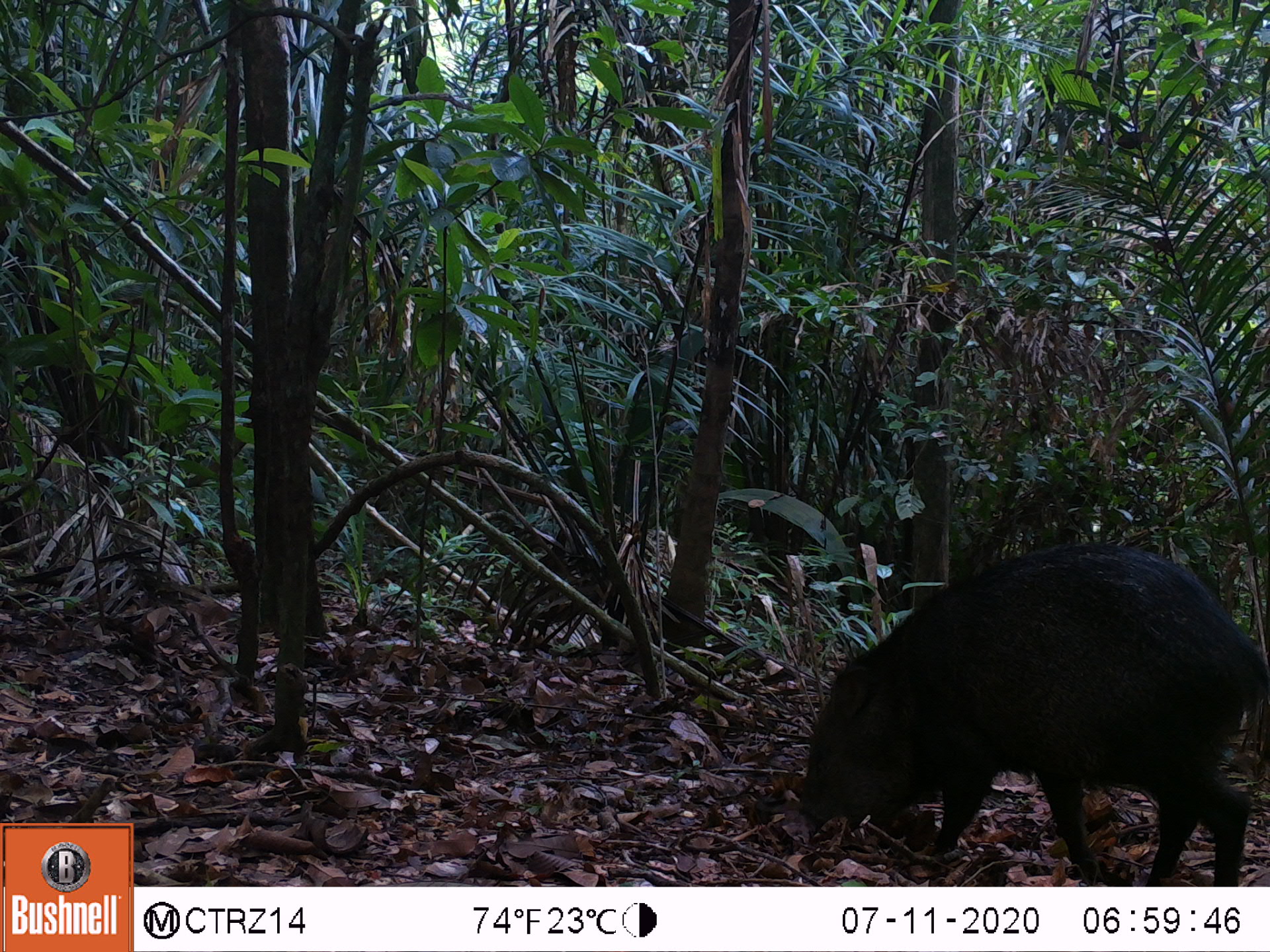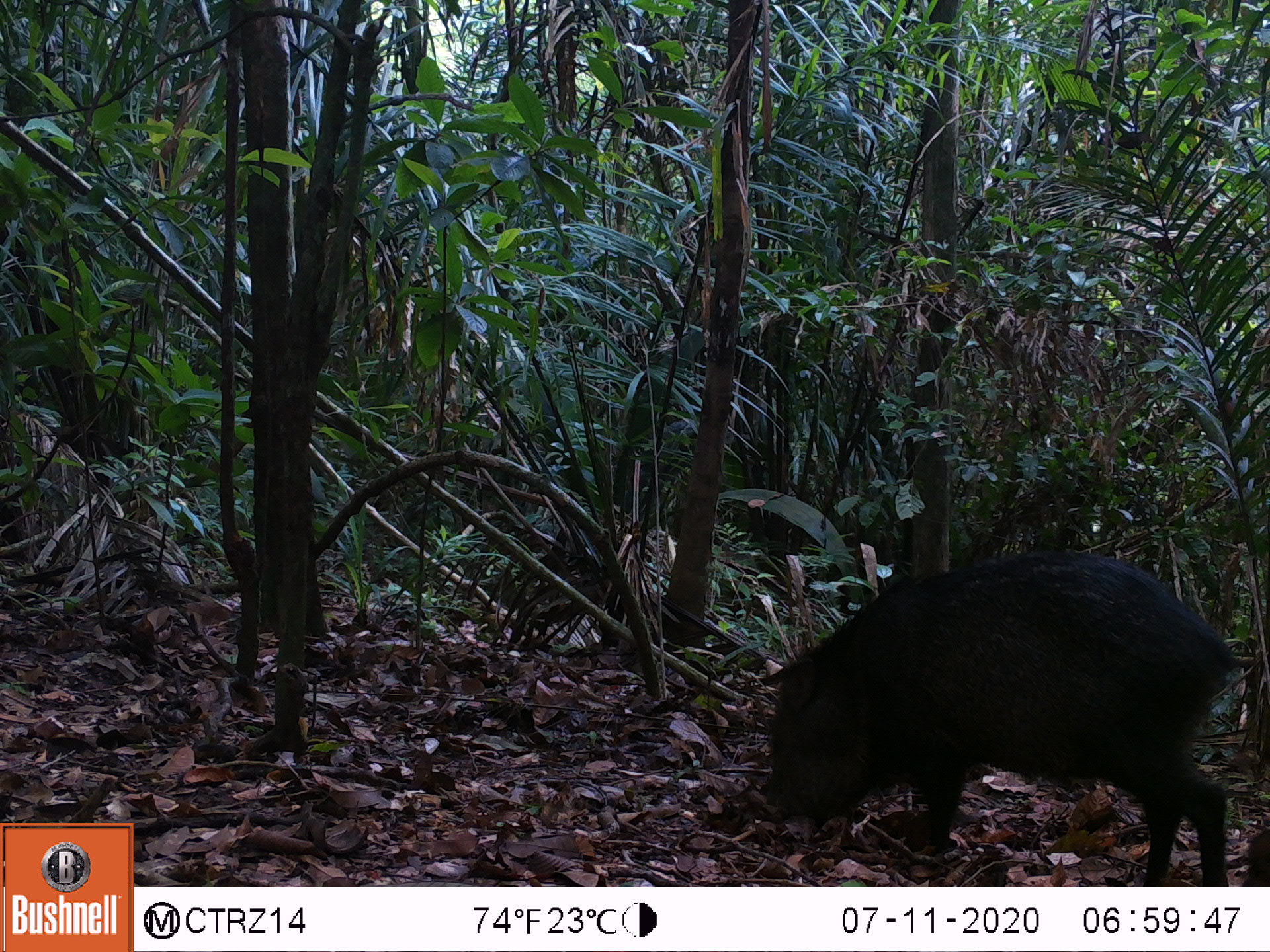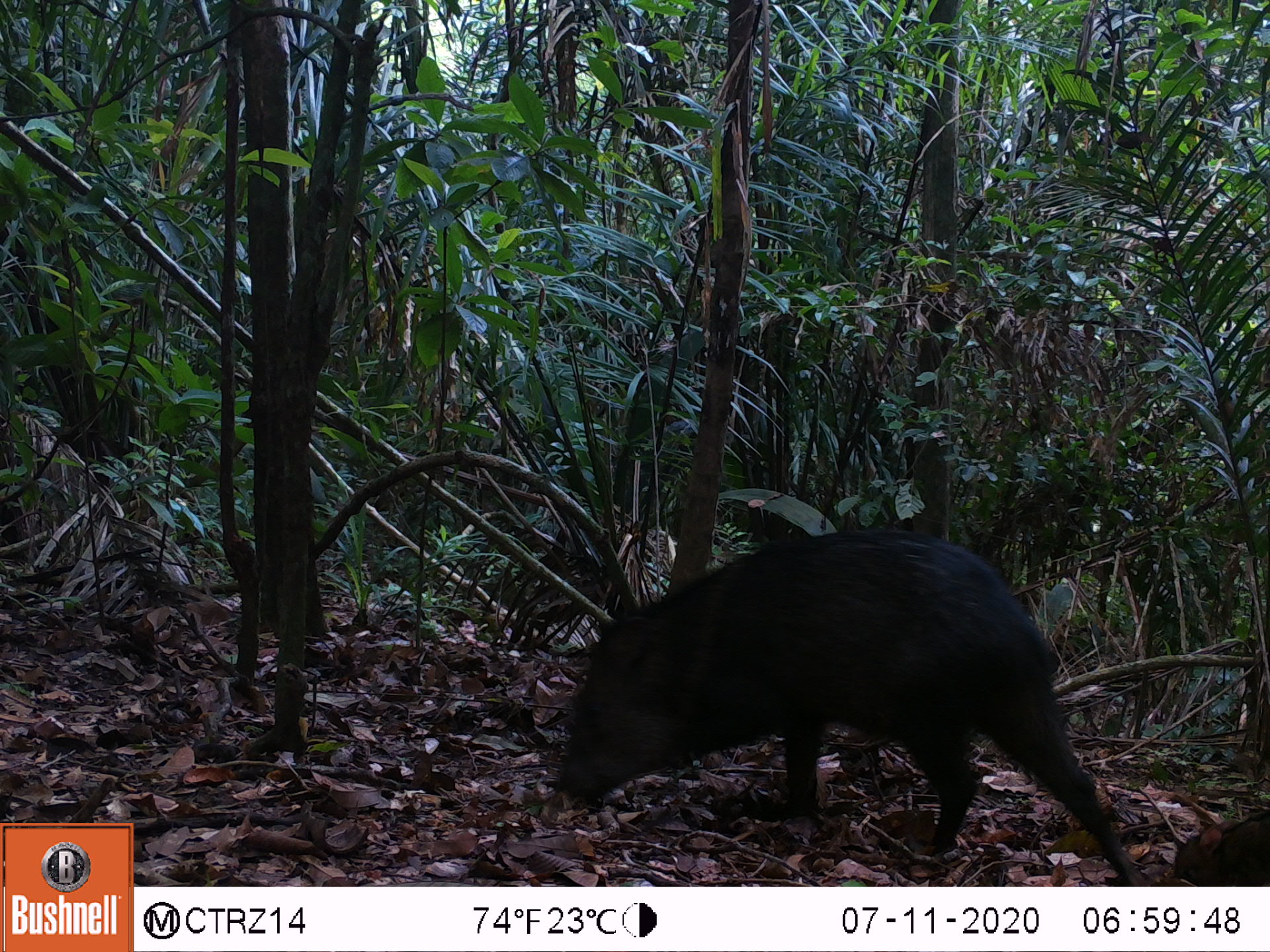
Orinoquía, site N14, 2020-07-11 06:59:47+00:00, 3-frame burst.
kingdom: Animalia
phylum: Chordata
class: Mammalia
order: Artiodactyla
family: Tayassuidae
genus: Pecari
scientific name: Pecari tajacu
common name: collared peccary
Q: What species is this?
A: Collared peccary (Pecari tajacu).